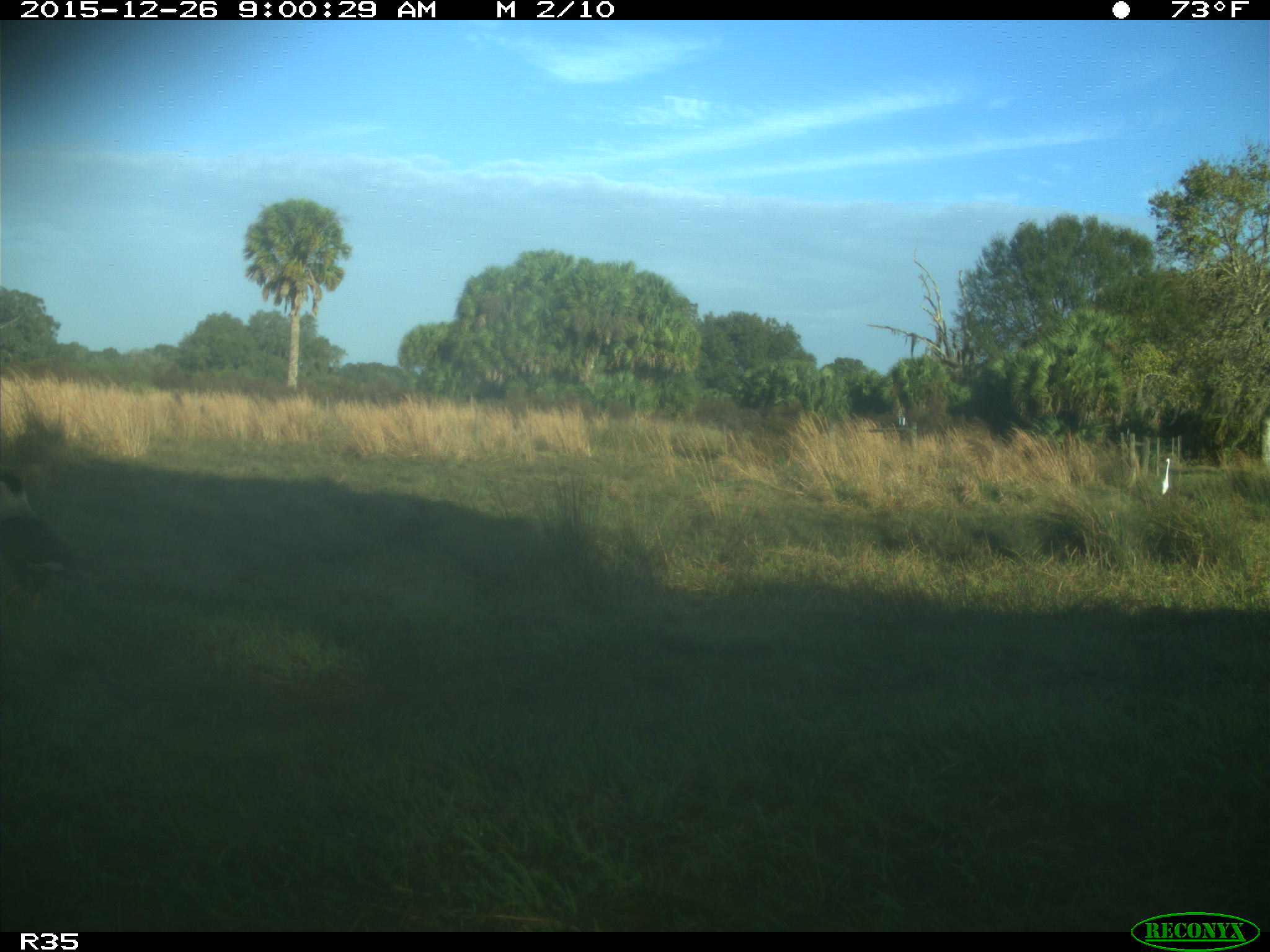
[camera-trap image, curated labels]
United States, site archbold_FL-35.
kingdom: Animalia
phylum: Chordata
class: Aves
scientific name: Aves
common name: birds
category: unidentified bird